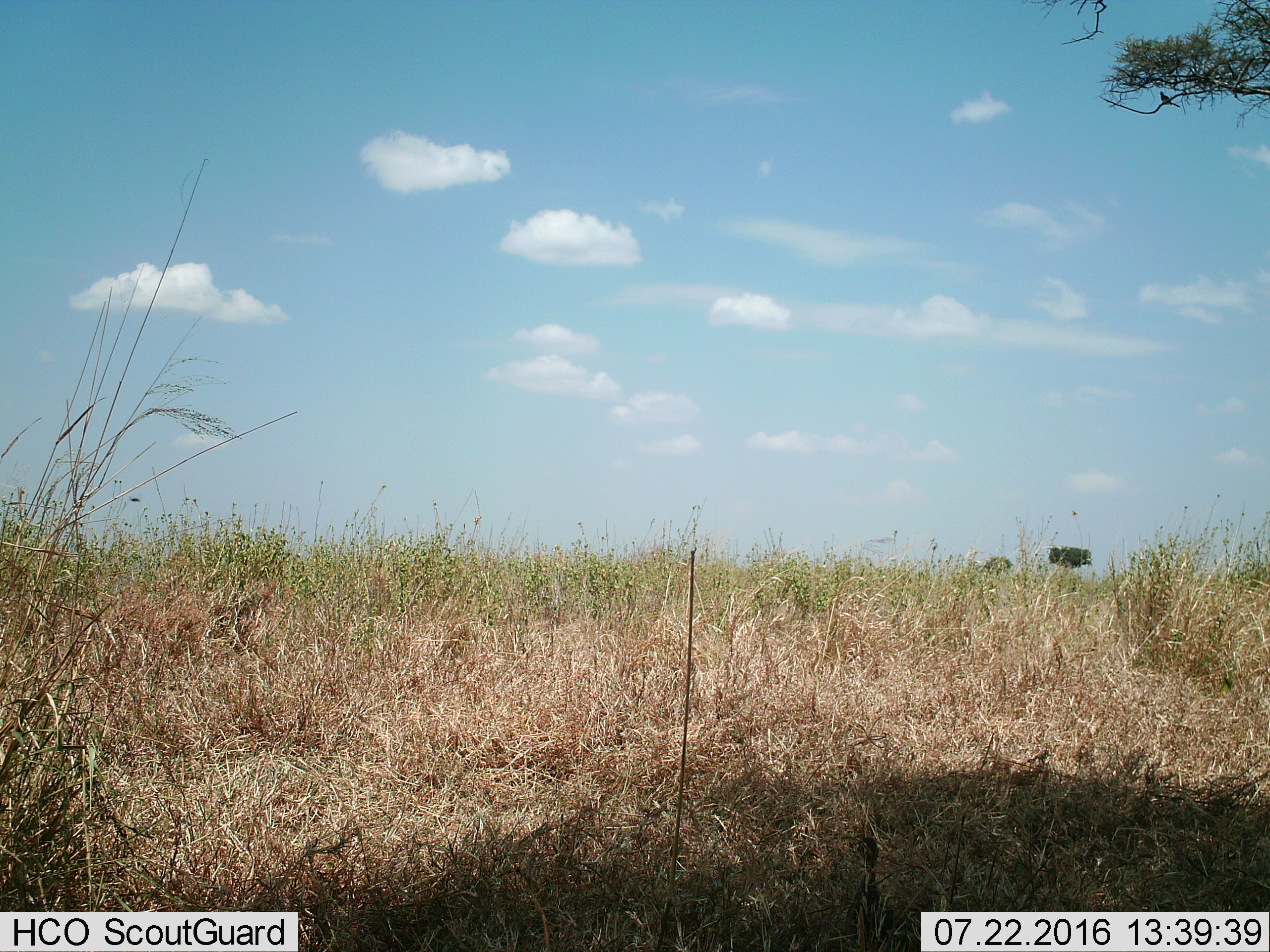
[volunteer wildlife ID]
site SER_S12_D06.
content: unidentified animal